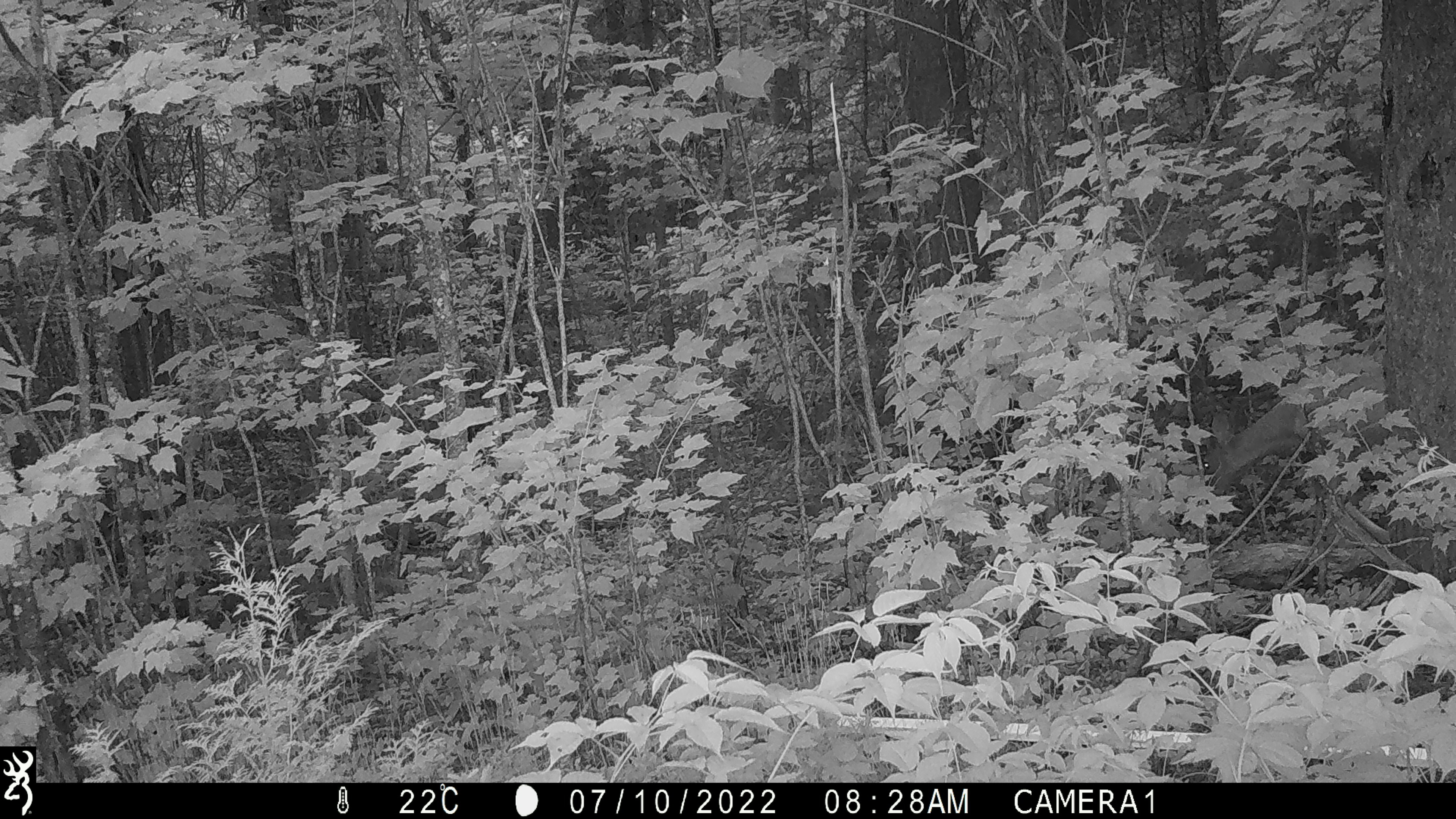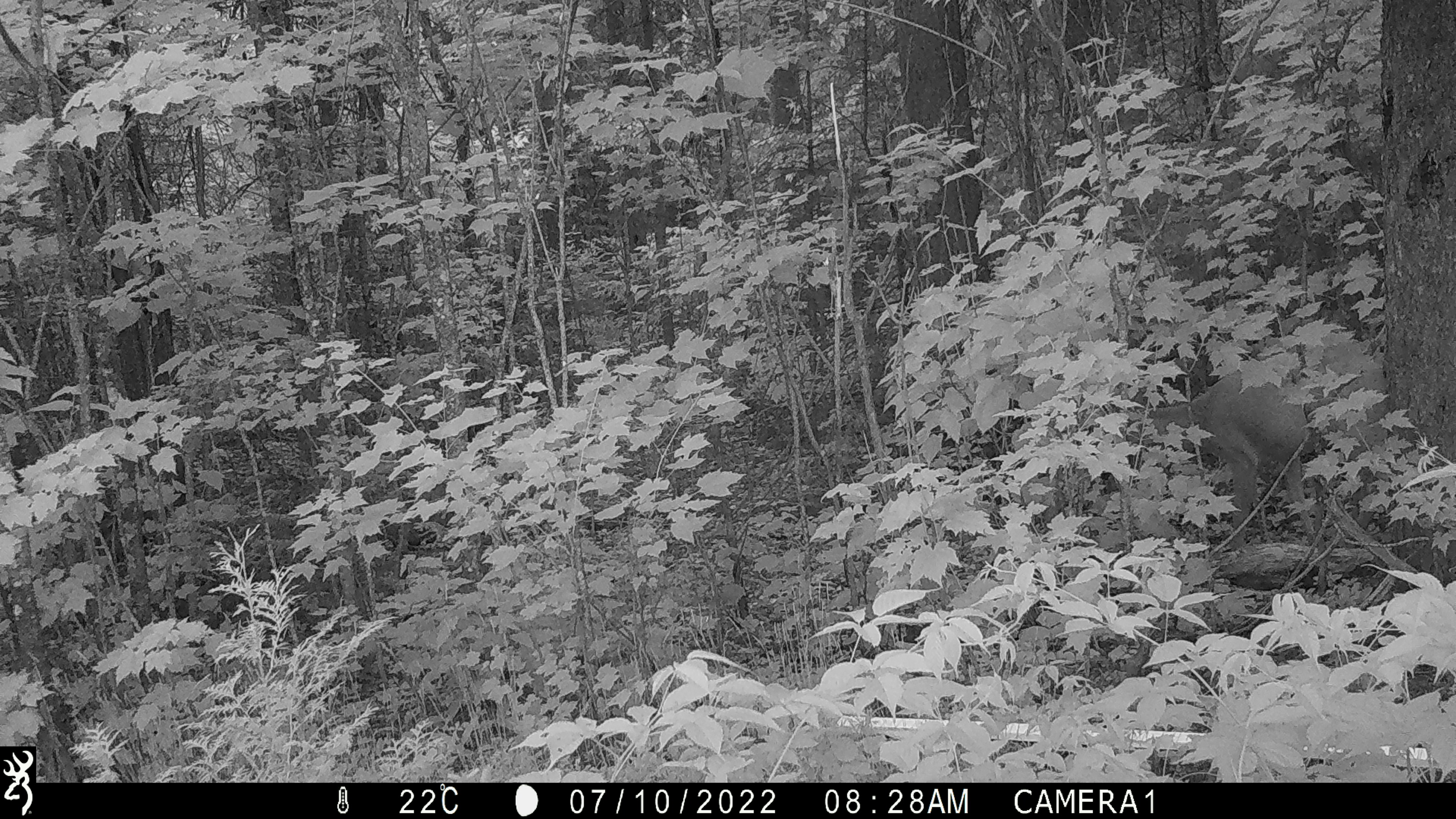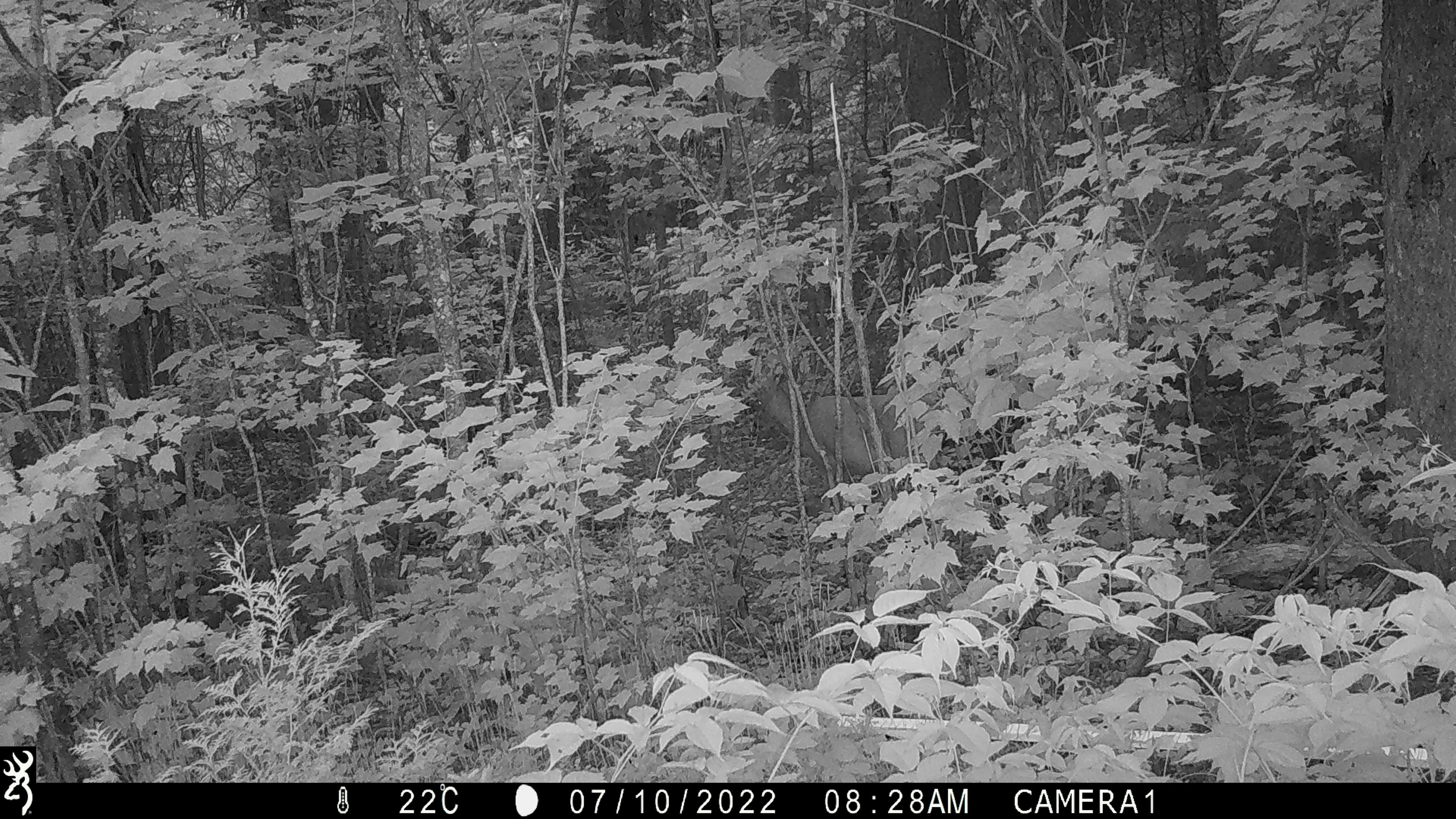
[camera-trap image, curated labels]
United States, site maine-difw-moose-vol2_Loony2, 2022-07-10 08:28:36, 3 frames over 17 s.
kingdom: Animalia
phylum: Chordata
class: Mammalia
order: Artiodactyla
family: Cervidae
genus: Odocoileus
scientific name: Odocoileus virginianus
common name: white-tailed deer